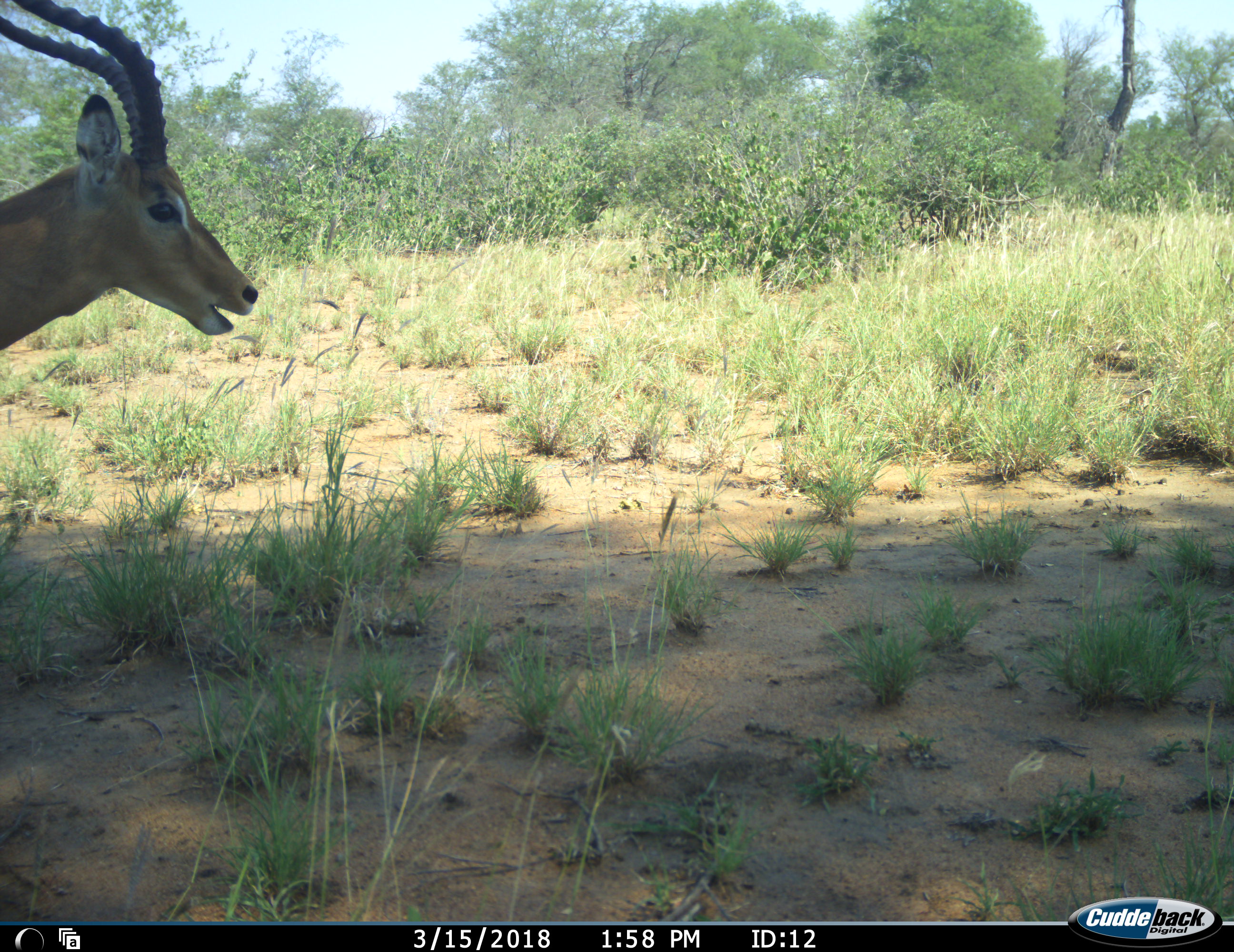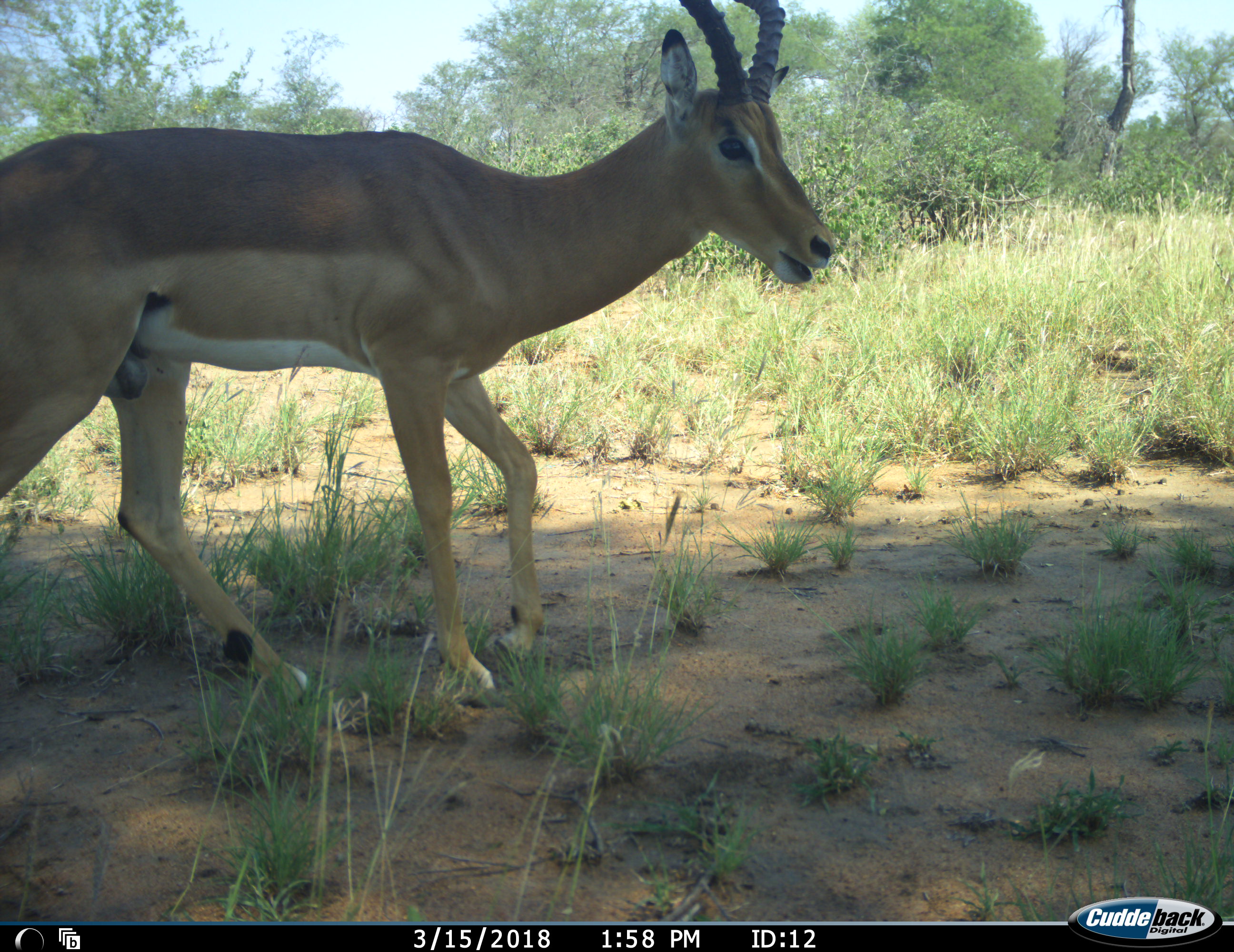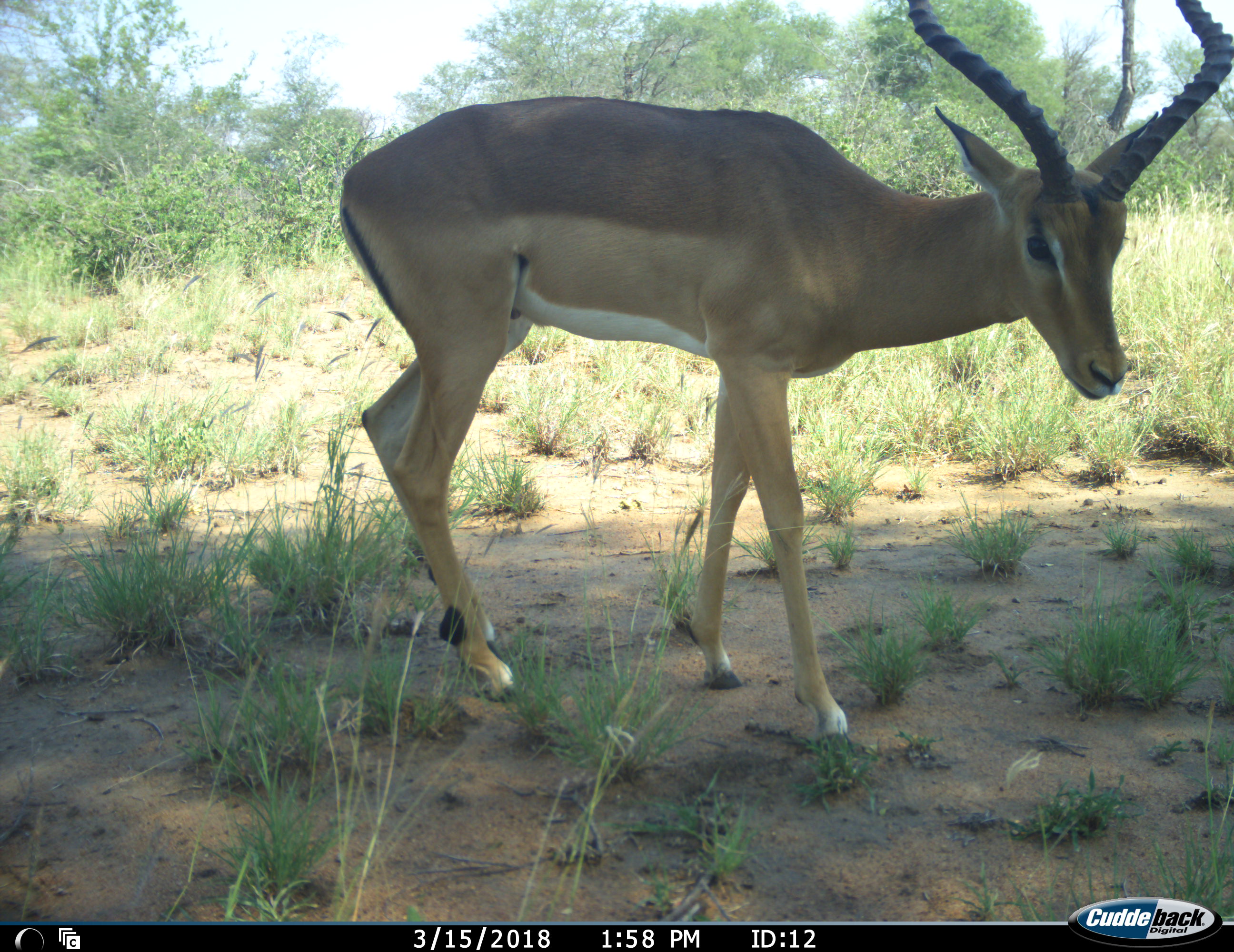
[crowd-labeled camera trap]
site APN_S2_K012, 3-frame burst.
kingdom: Animalia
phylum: Chordata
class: Mammalia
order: Artiodactyla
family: Bovidae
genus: Aepyceros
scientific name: Aepyceros melampus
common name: impala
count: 1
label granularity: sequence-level